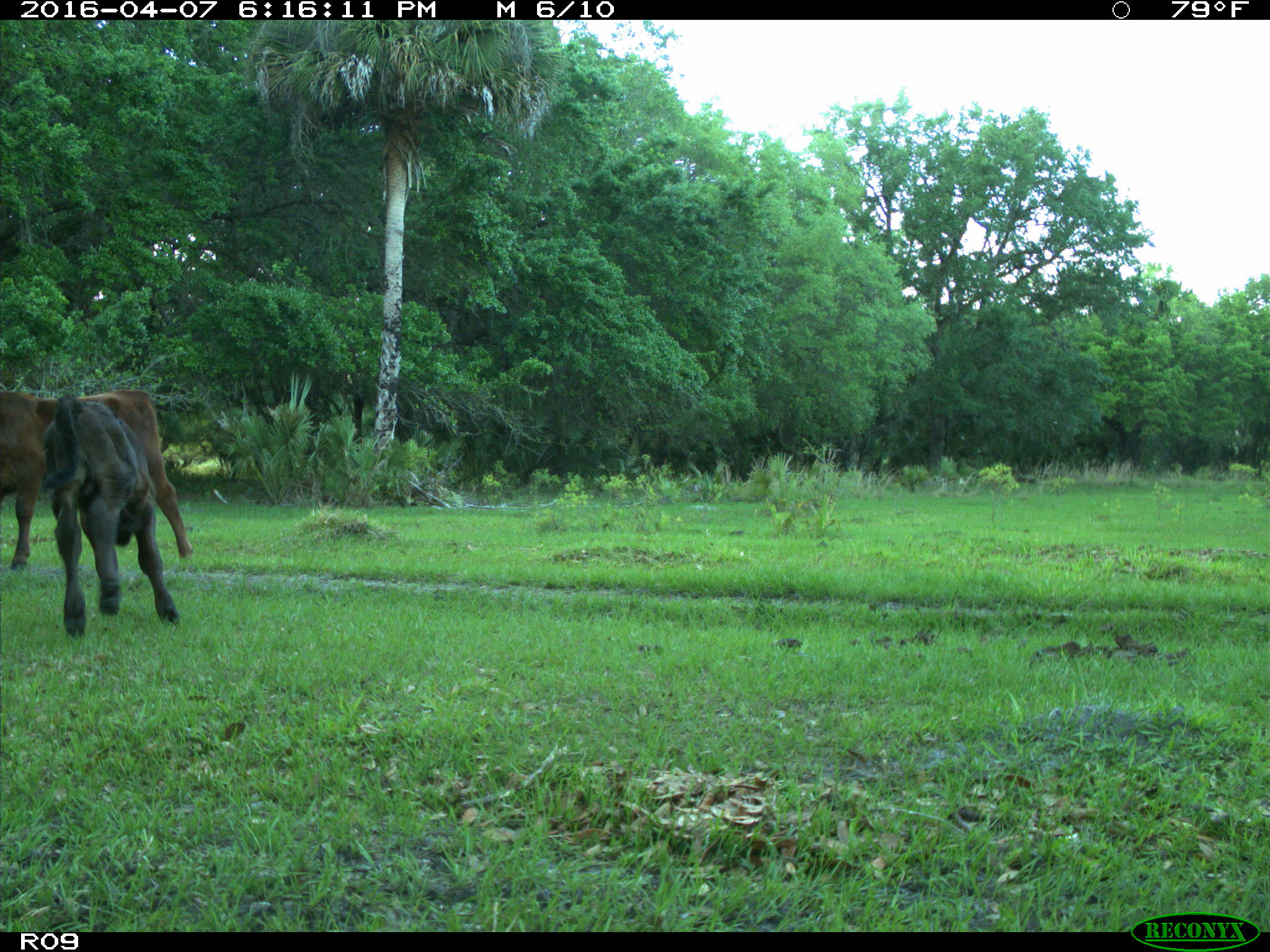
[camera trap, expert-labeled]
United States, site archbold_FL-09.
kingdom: Animalia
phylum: Chordata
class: Mammalia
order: Artiodactyla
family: Bovidae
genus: Bos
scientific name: Bos taurus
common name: domestic cow